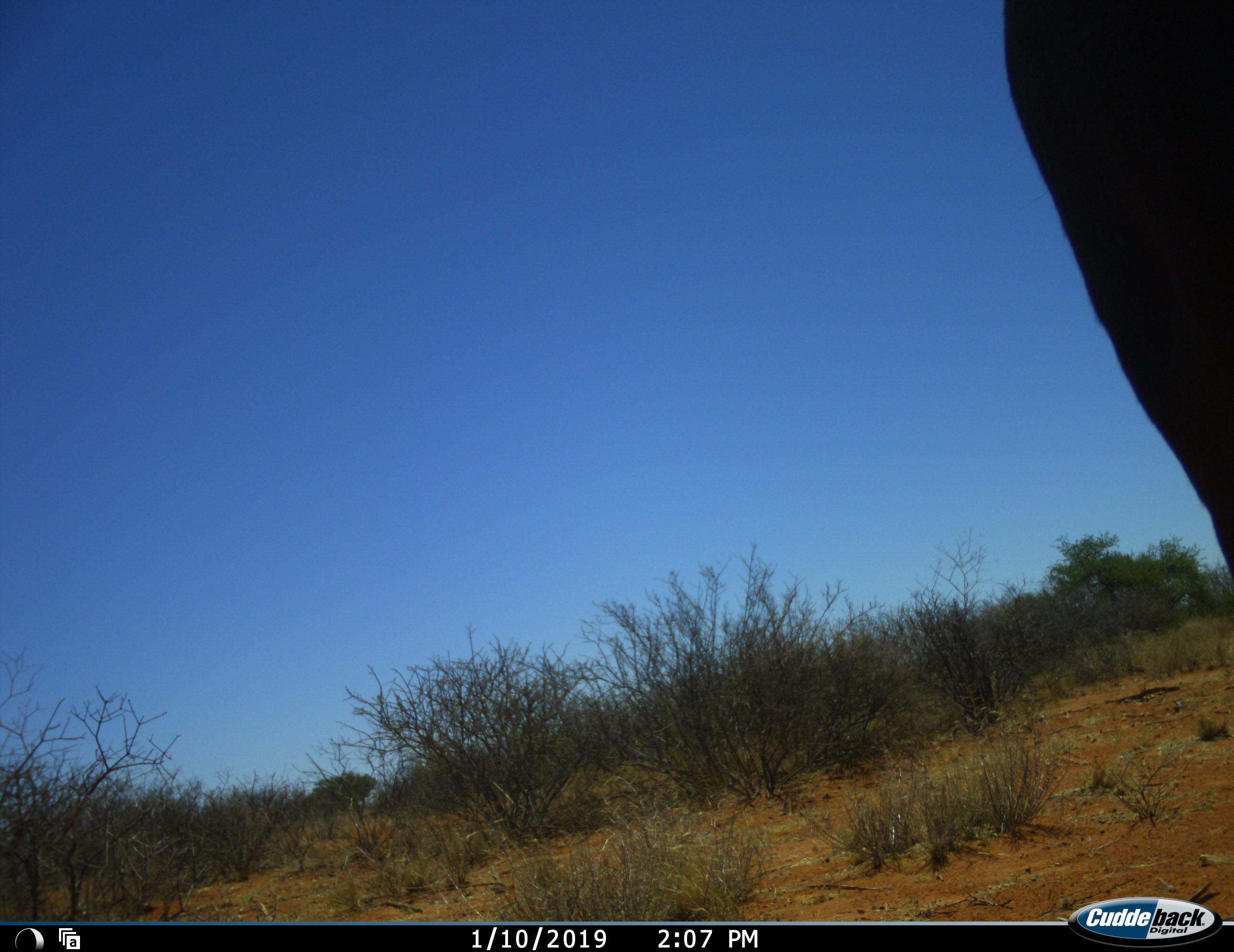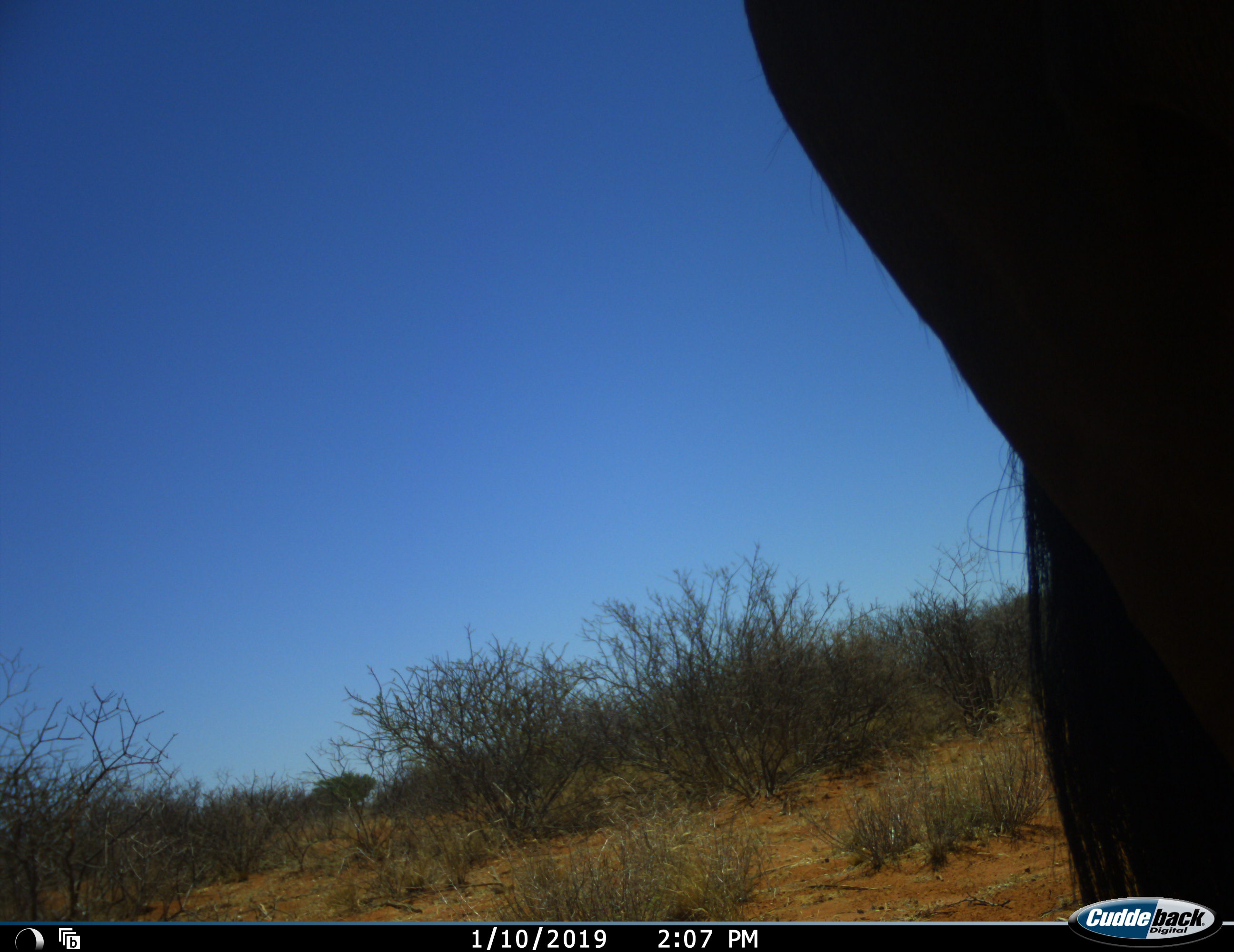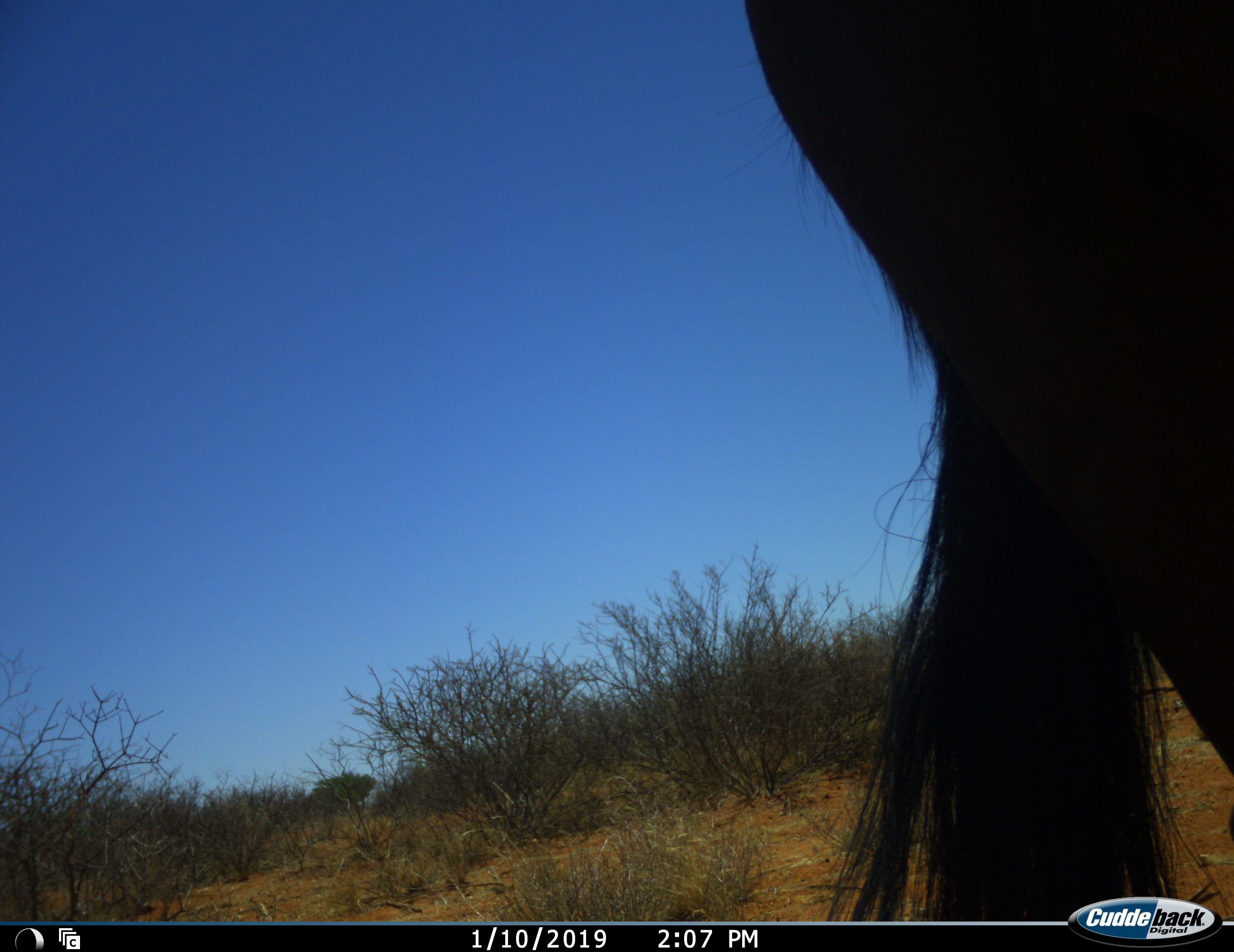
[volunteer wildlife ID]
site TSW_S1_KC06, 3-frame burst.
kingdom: Animalia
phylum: Chordata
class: Mammalia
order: Artiodactyla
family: Bovidae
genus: Connochaetes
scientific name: Connochaetes taurinus taurinus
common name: blue wildebeest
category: wildebeestblue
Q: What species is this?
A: Wildebeestblue (blue wildebeest) (Connochaetes taurinus taurinus).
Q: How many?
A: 1.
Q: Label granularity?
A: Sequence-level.